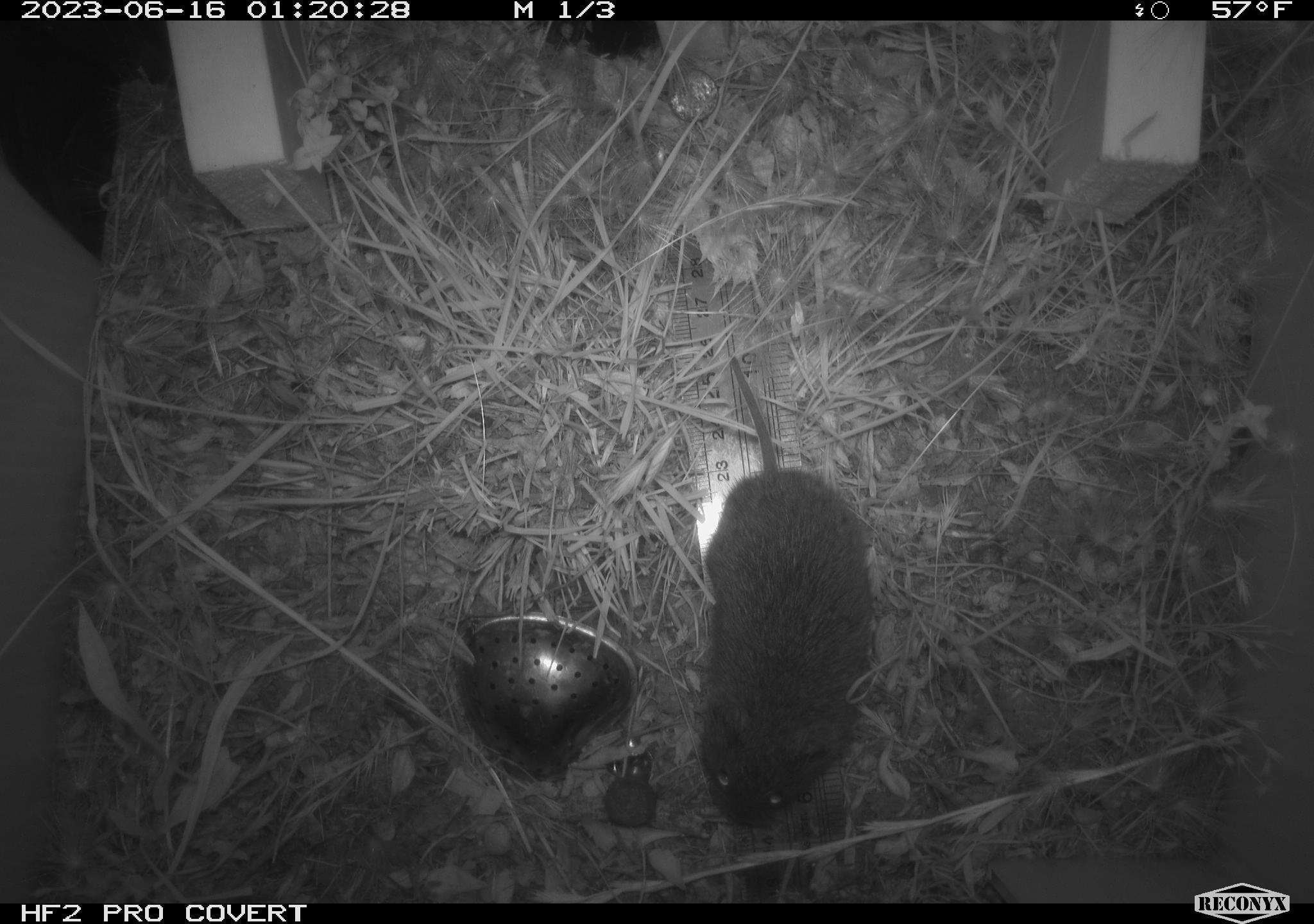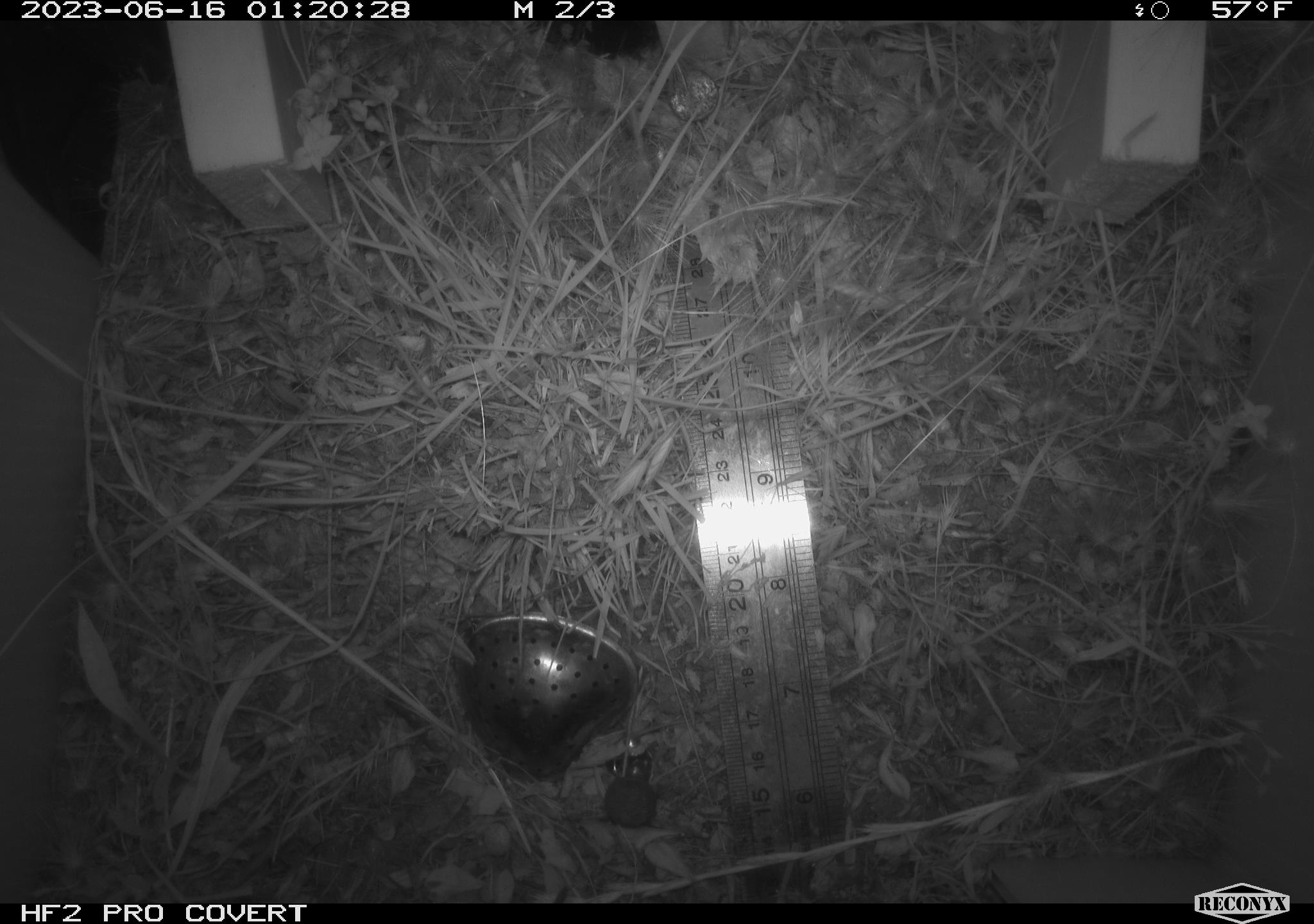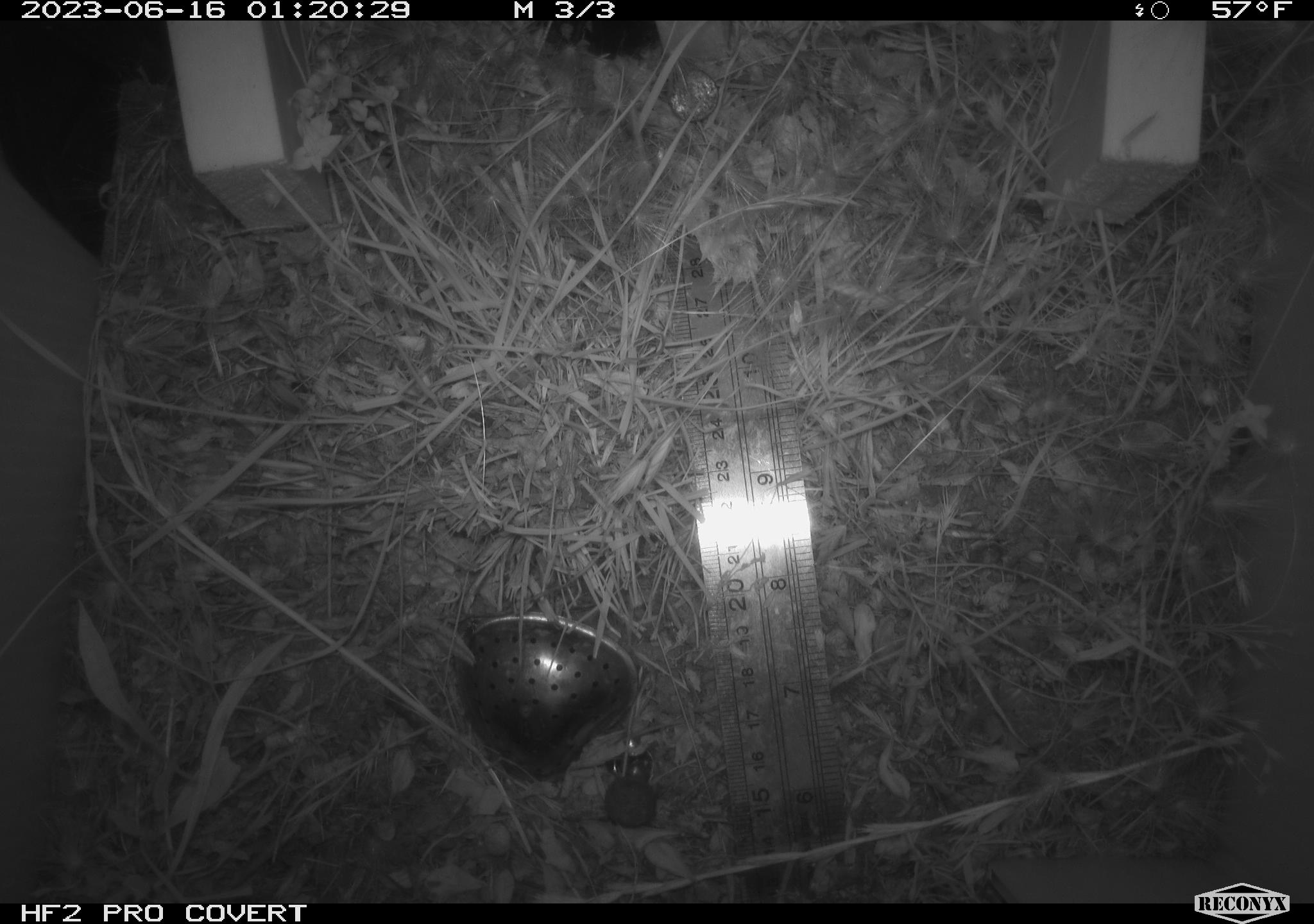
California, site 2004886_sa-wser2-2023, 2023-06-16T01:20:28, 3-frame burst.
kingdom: Animalia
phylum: Chordata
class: Mammalia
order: Rodentia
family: Cricetidae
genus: Microtus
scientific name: Microtus californicus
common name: california vole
California vole (Microtus californicus).